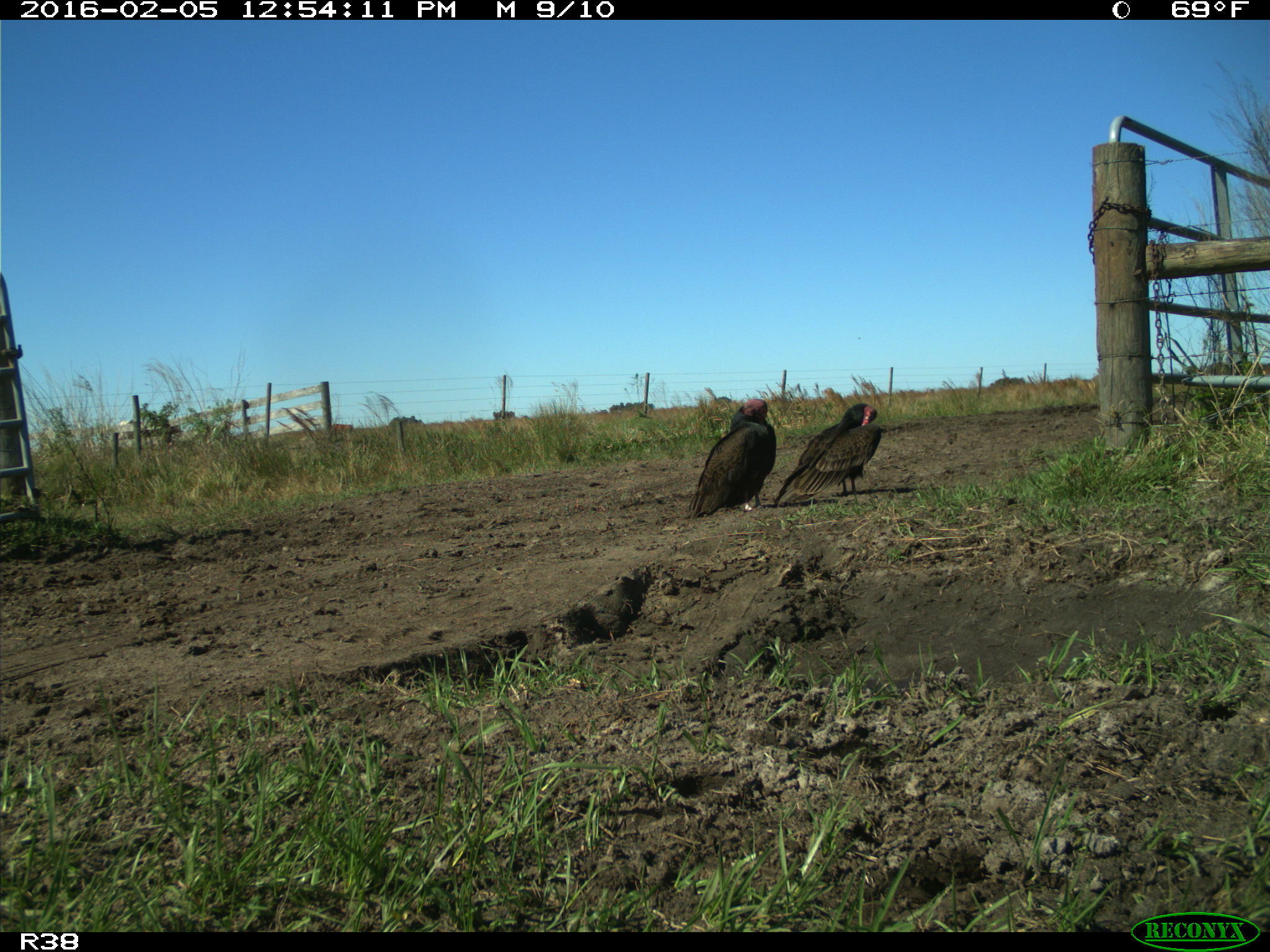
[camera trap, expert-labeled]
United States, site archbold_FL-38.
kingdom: Animalia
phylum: Chordata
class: Aves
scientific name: Aves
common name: birds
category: unidentified bird